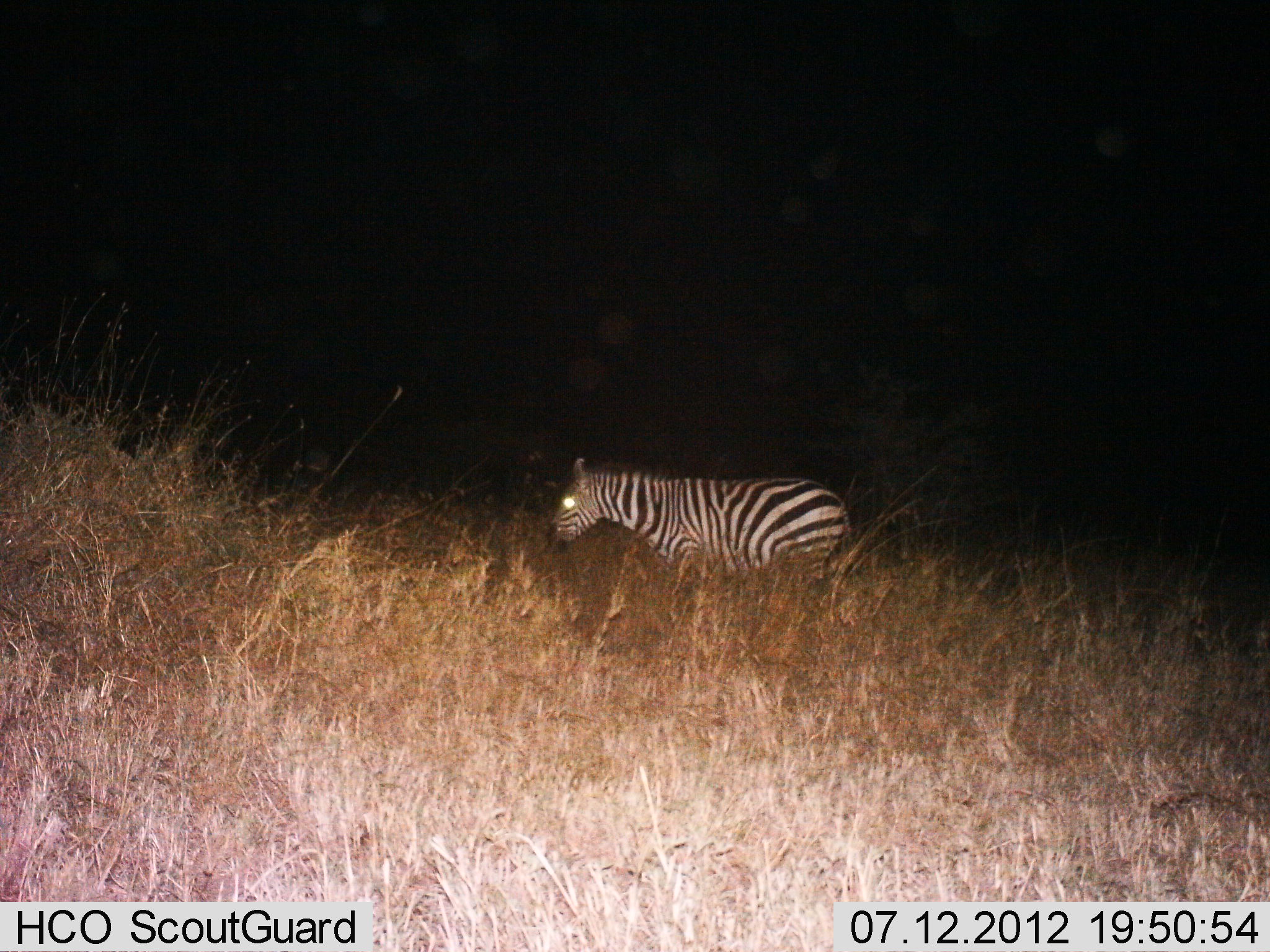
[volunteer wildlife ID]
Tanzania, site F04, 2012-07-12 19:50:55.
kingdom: Animalia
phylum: Chordata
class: Mammalia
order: Perissodactyla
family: Equidae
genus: Equus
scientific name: Equus quagga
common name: plains zebra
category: zebra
Zebra (plains zebra) (Equus quagga), count 1. Behavior (volunteer vote fractions): standing 90%, resting 0%, moving 10%, interacting 0%. Young present (vote fraction): 0%. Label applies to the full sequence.